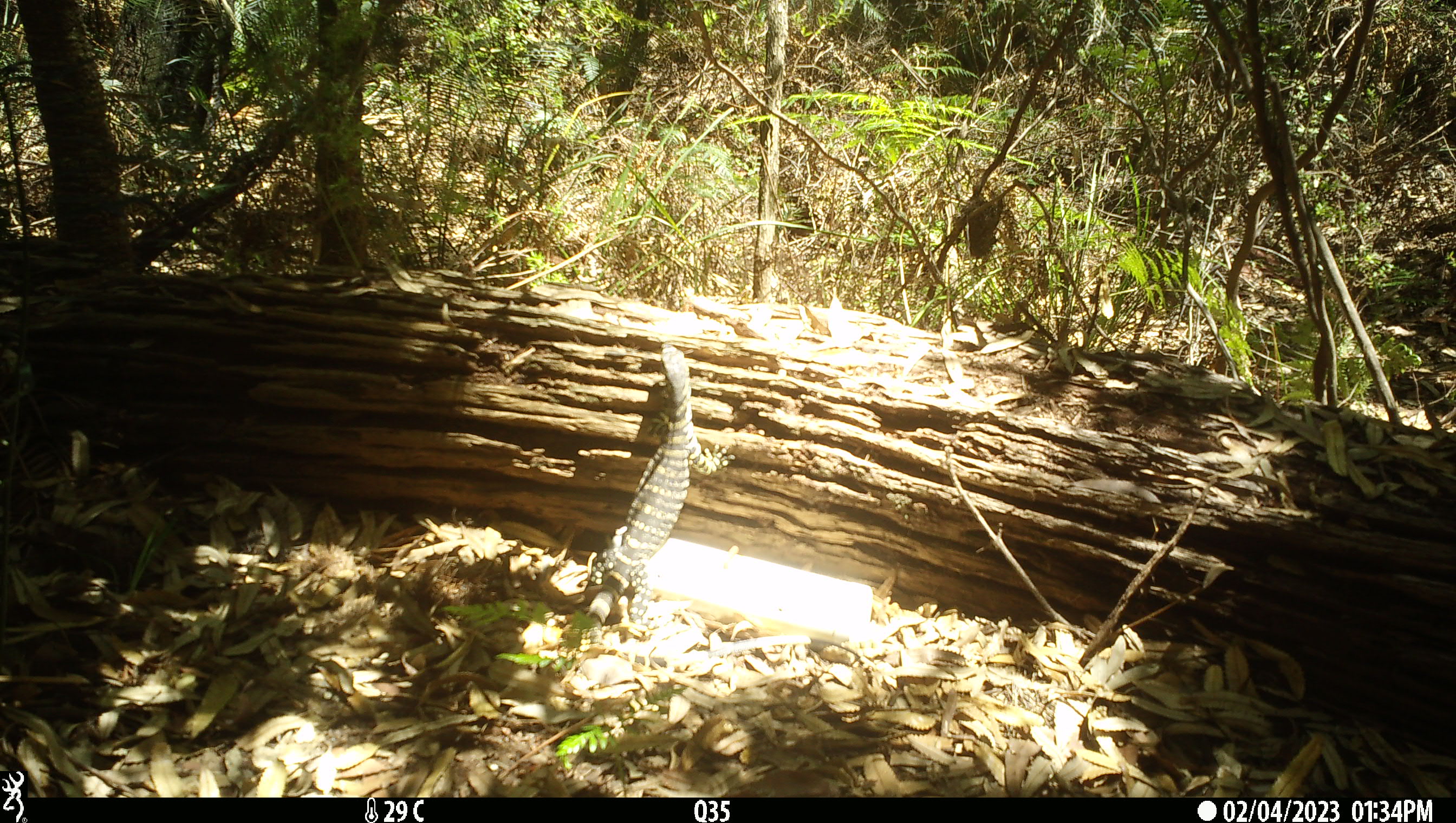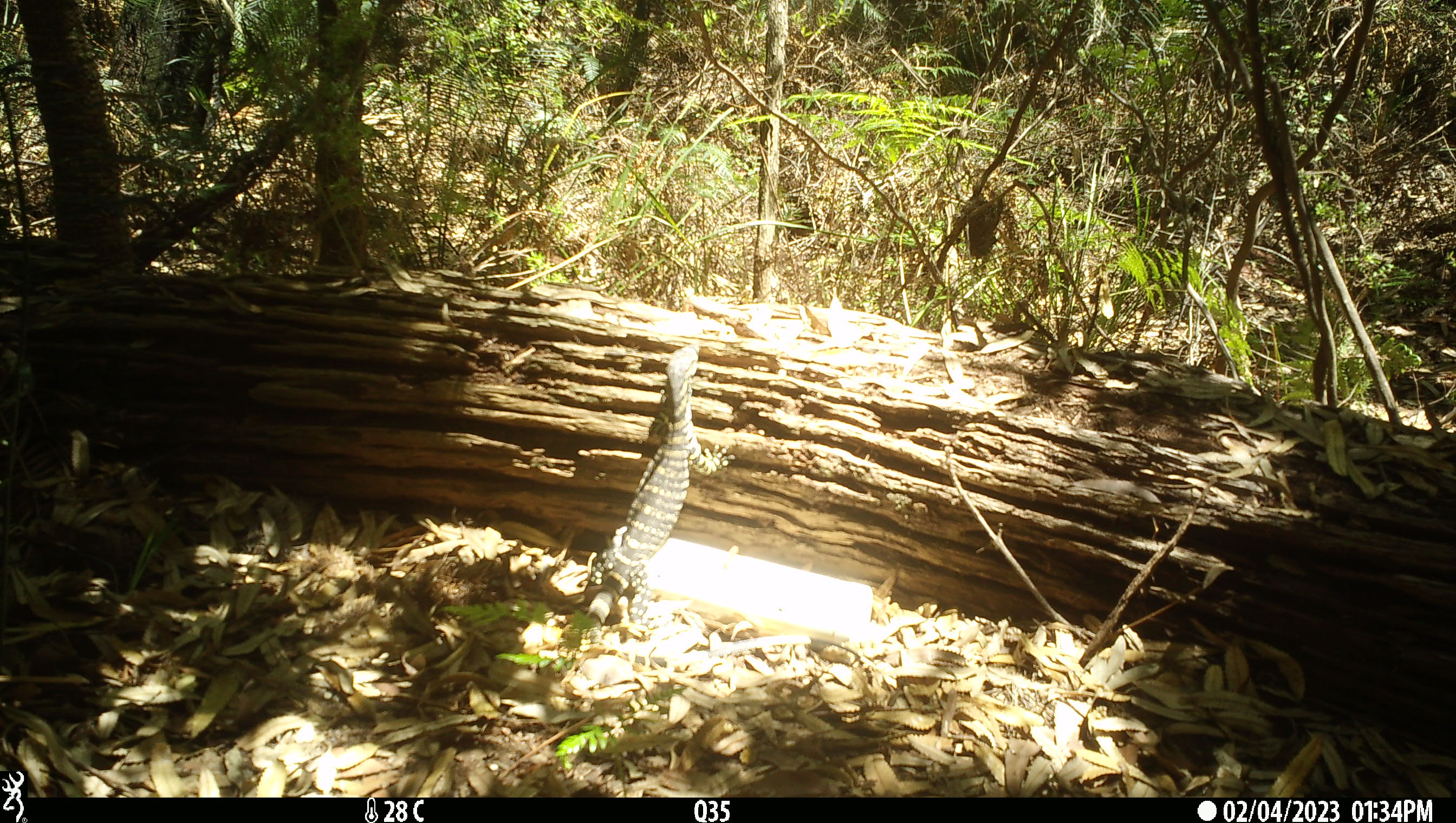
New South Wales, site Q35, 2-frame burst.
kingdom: Animalia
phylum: Chordata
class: Reptilia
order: Squamata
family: Varanidae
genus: Varanus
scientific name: Varanus varius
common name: lace monitor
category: goanna